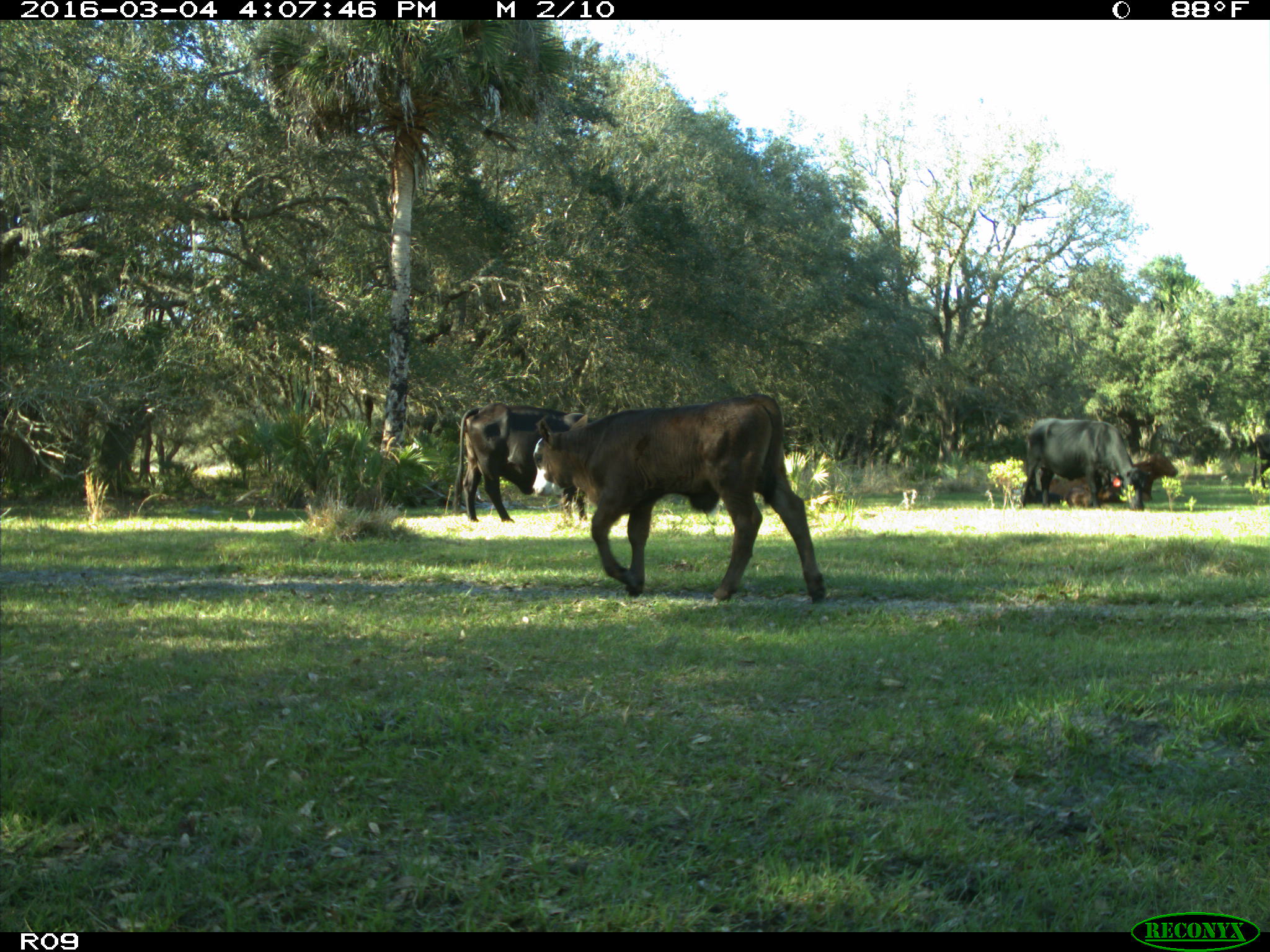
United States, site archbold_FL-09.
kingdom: Animalia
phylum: Chordata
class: Mammalia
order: Artiodactyla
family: Bovidae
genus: Bos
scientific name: Bos taurus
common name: domestic cow